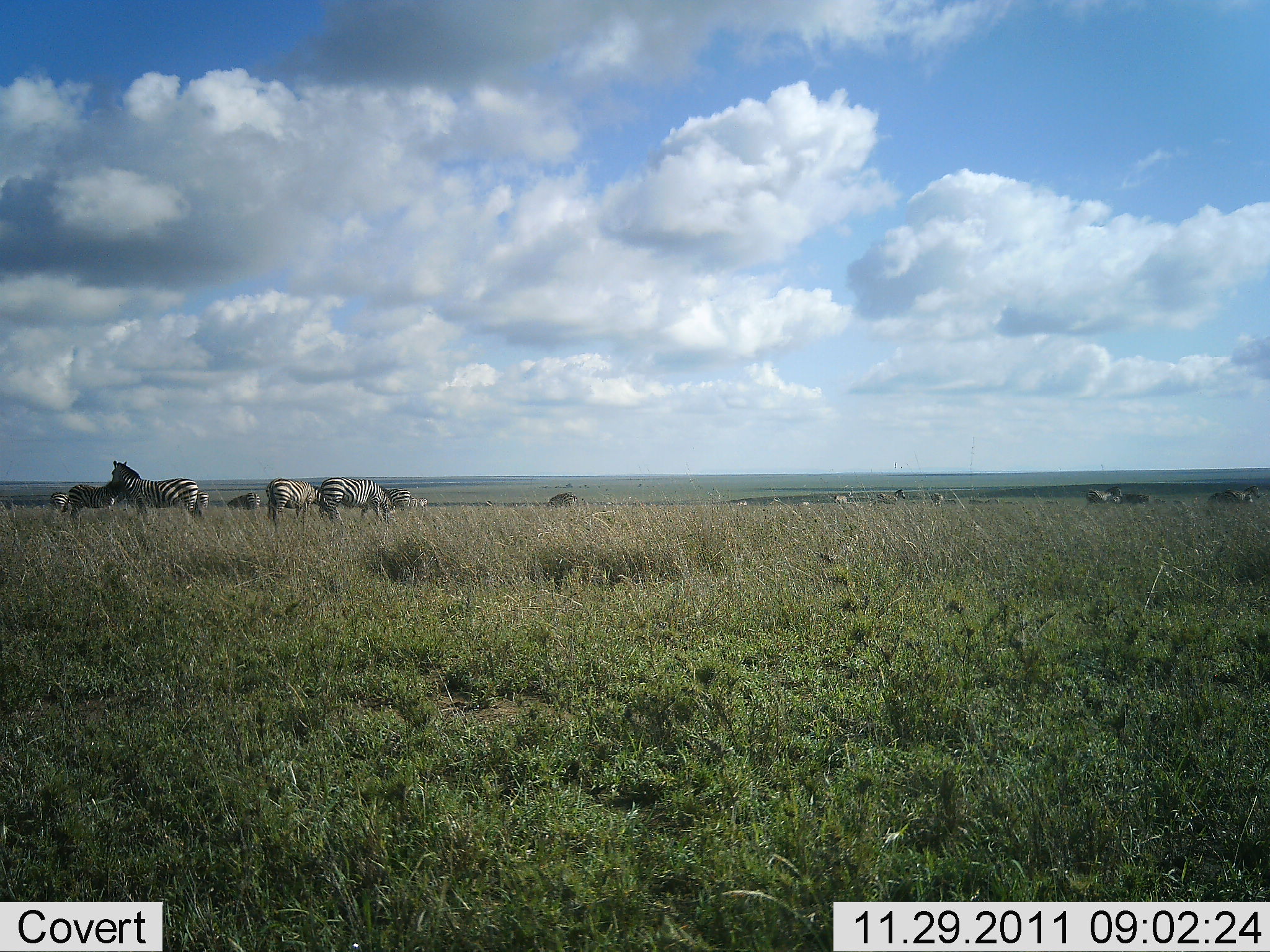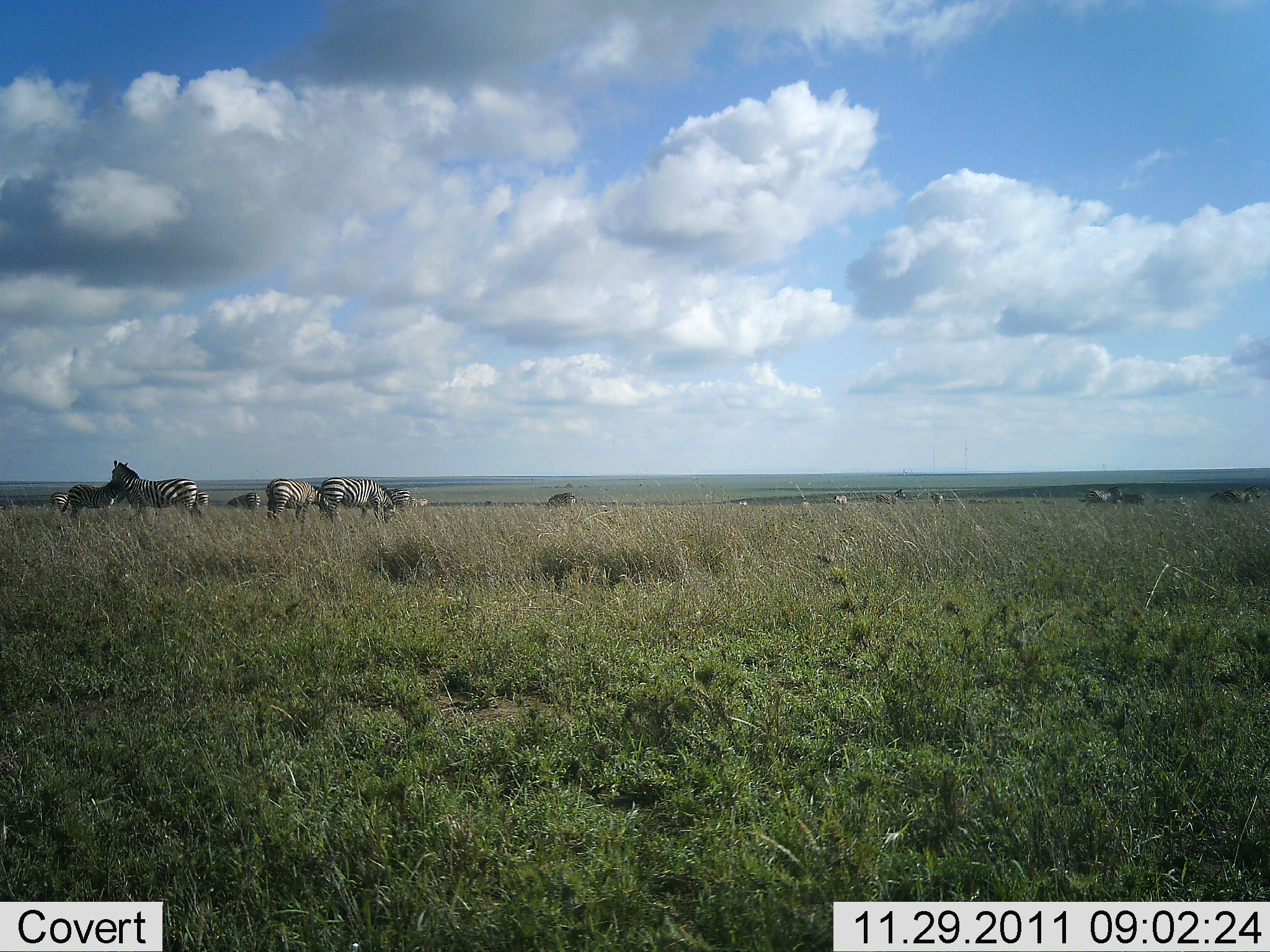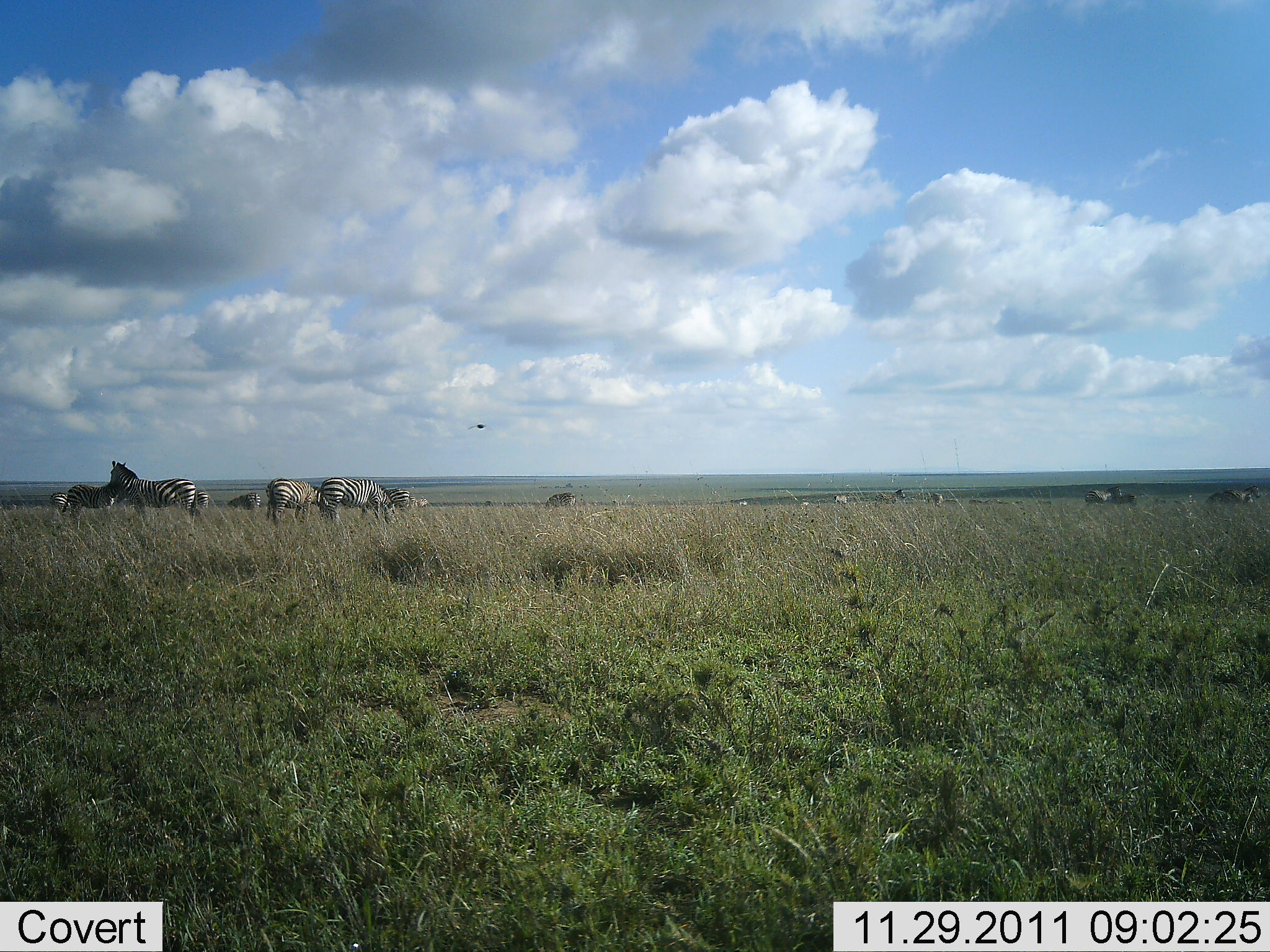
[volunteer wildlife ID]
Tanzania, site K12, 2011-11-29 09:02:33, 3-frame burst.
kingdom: Animalia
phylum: Chordata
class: Mammalia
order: Perissodactyla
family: Equidae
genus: Equus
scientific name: Equus quagga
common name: plains zebra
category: zebra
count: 11-50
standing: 94%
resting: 0%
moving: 0%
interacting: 6%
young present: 0%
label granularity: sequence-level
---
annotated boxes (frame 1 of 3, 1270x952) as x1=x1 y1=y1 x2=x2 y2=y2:
animal: x1=111 y1=459 x2=198 y2=518; x1=320 y1=477 x2=398 y2=526; x1=266 y1=476 x2=320 y2=527; x1=69 y1=480 x2=123 y2=515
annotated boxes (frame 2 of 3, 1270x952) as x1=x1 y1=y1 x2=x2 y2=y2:
animal: x1=111 y1=459 x2=195 y2=521; x1=321 y1=477 x2=395 y2=526; x1=61 y1=479 x2=124 y2=523; x1=266 y1=477 x2=321 y2=522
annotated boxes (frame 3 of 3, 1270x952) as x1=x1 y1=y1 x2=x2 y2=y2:
animal: x1=110 y1=460 x2=196 y2=518; x1=320 y1=477 x2=396 y2=531; x1=266 y1=478 x2=321 y2=526; x1=65 y1=482 x2=118 y2=522